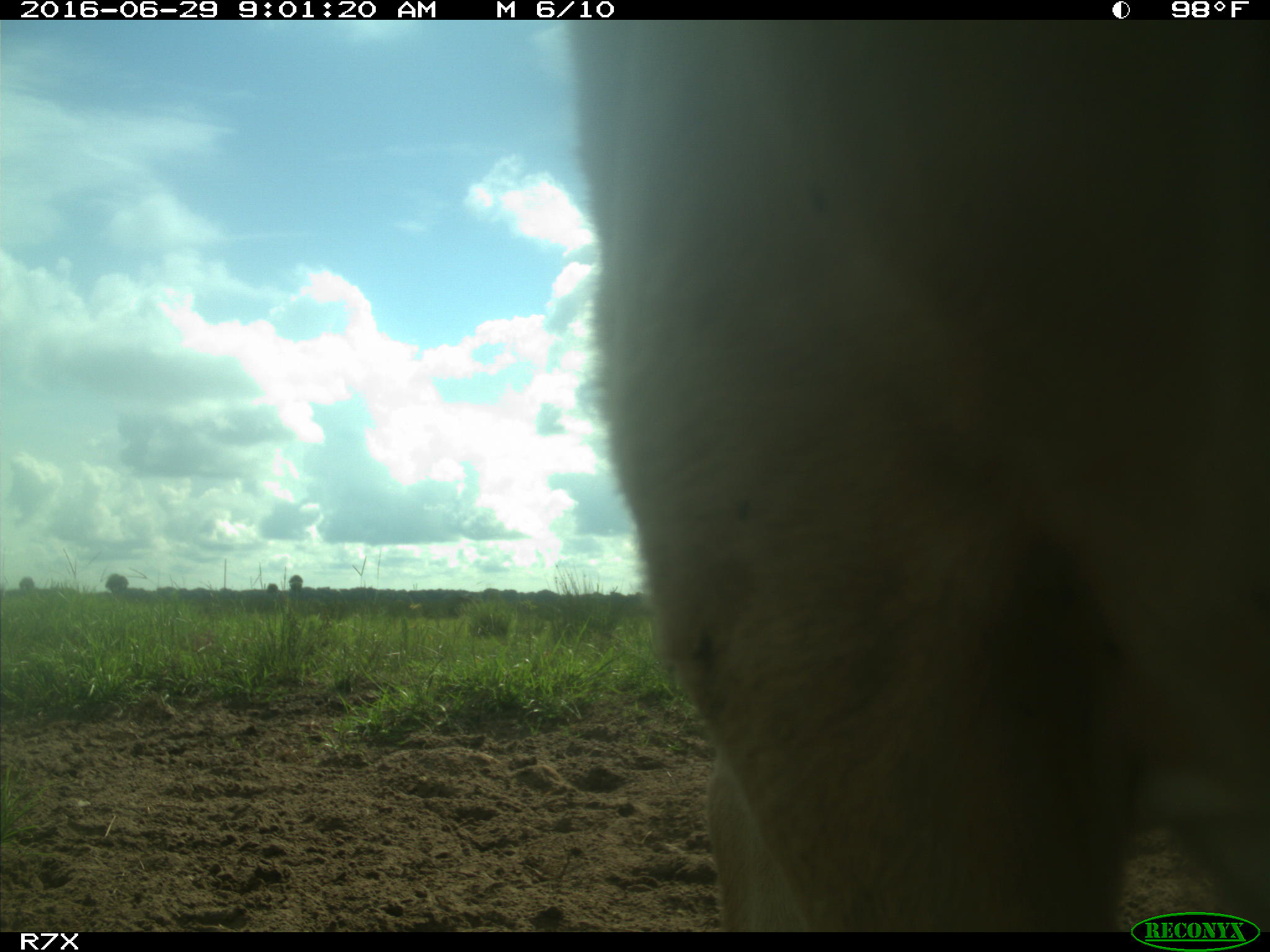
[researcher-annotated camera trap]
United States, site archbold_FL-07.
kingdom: Animalia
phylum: Chordata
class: Mammalia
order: Artiodactyla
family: Bovidae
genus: Bos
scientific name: Bos taurus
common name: domestic cow